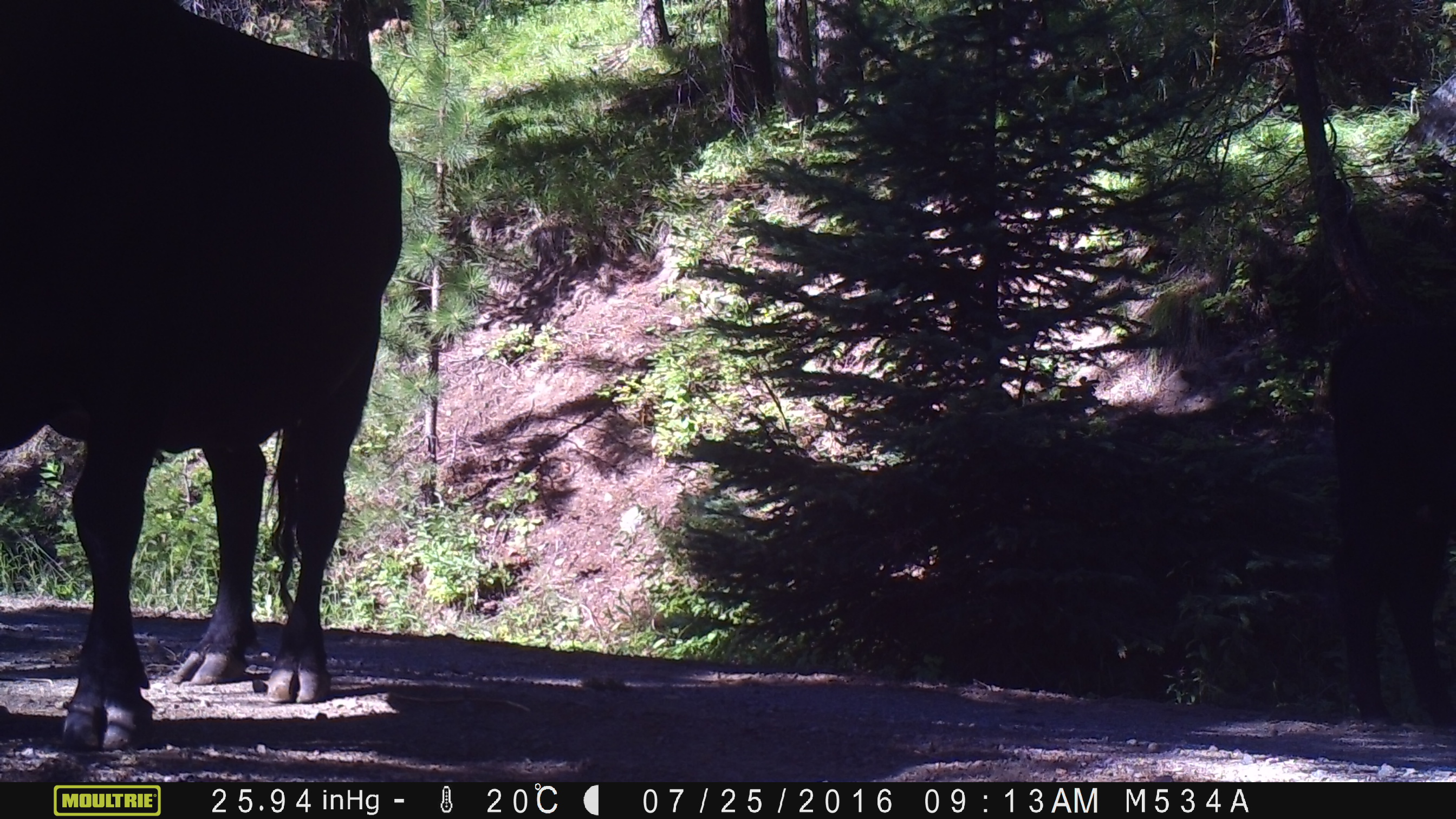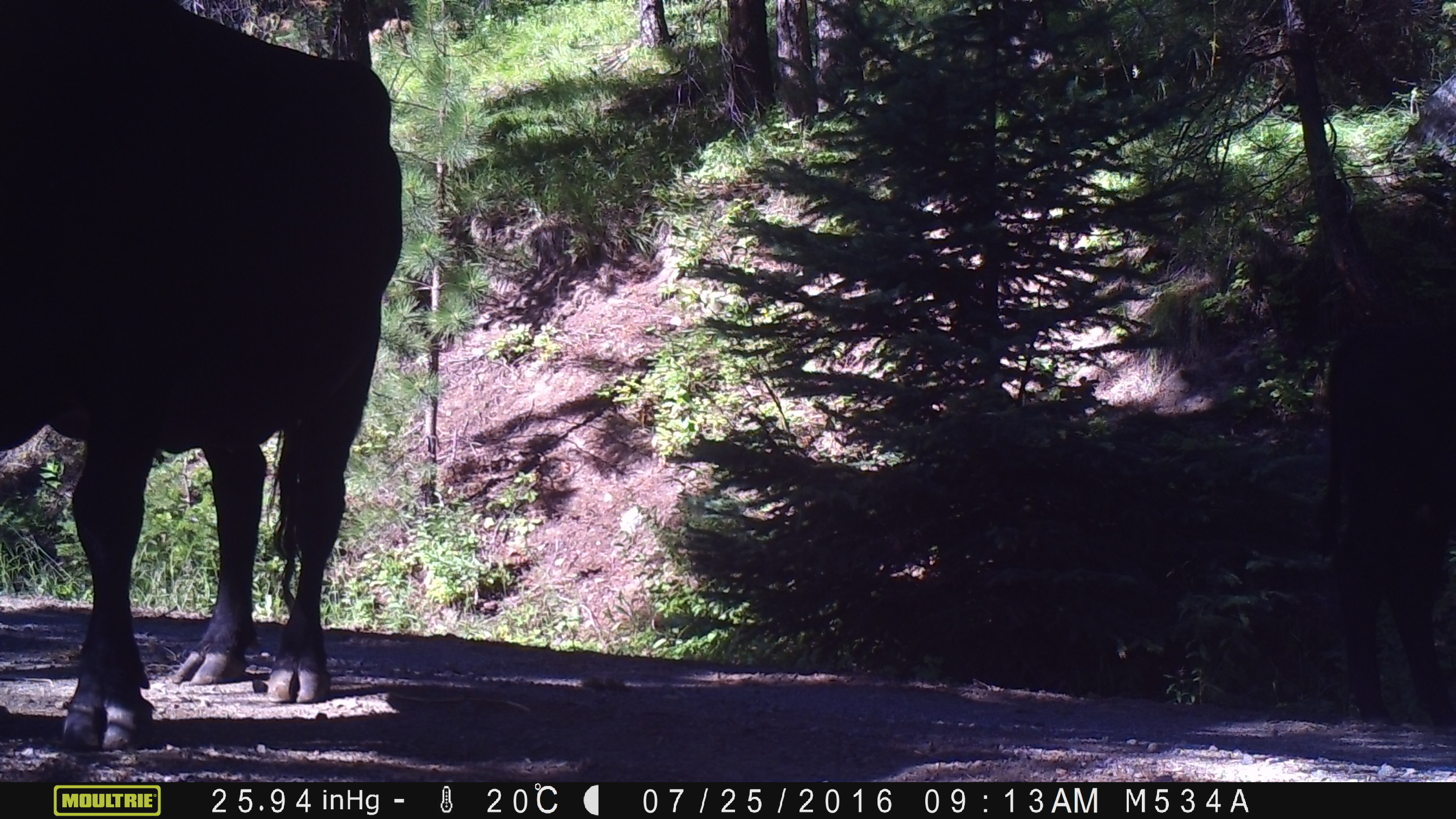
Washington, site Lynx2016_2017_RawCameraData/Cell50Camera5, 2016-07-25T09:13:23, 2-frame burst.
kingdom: Animalia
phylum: Chordata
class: Mammalia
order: Artiodactyla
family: Bovidae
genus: Bos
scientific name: Bos taurus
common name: domestic cattle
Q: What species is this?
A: Domestic cattle (Bos taurus).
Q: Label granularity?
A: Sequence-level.